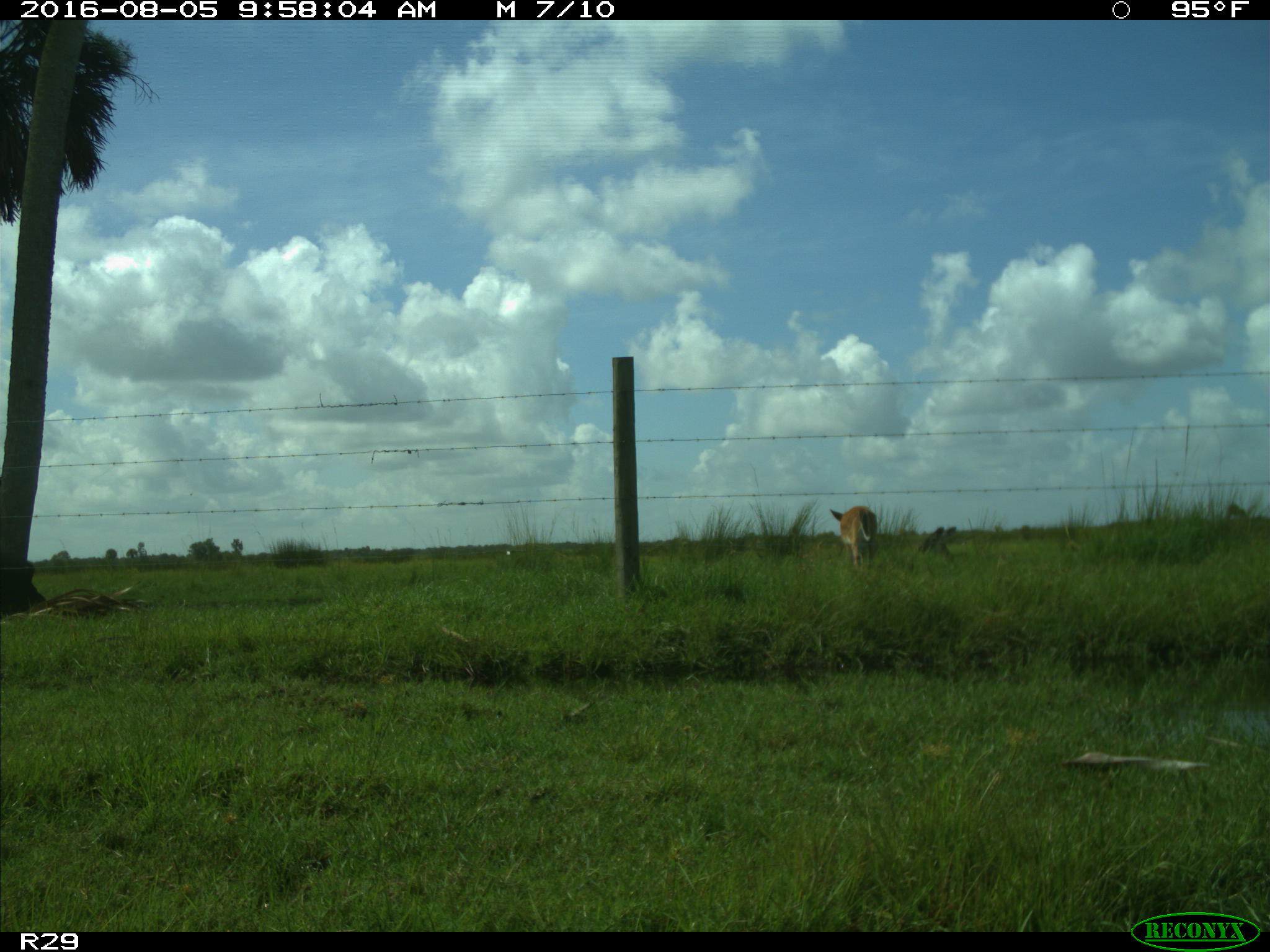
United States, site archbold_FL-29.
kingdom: Animalia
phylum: Chordata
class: Mammalia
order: Artiodactyla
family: Cervidae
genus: Odocoileus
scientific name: Odocoileus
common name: deer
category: unidentified deer